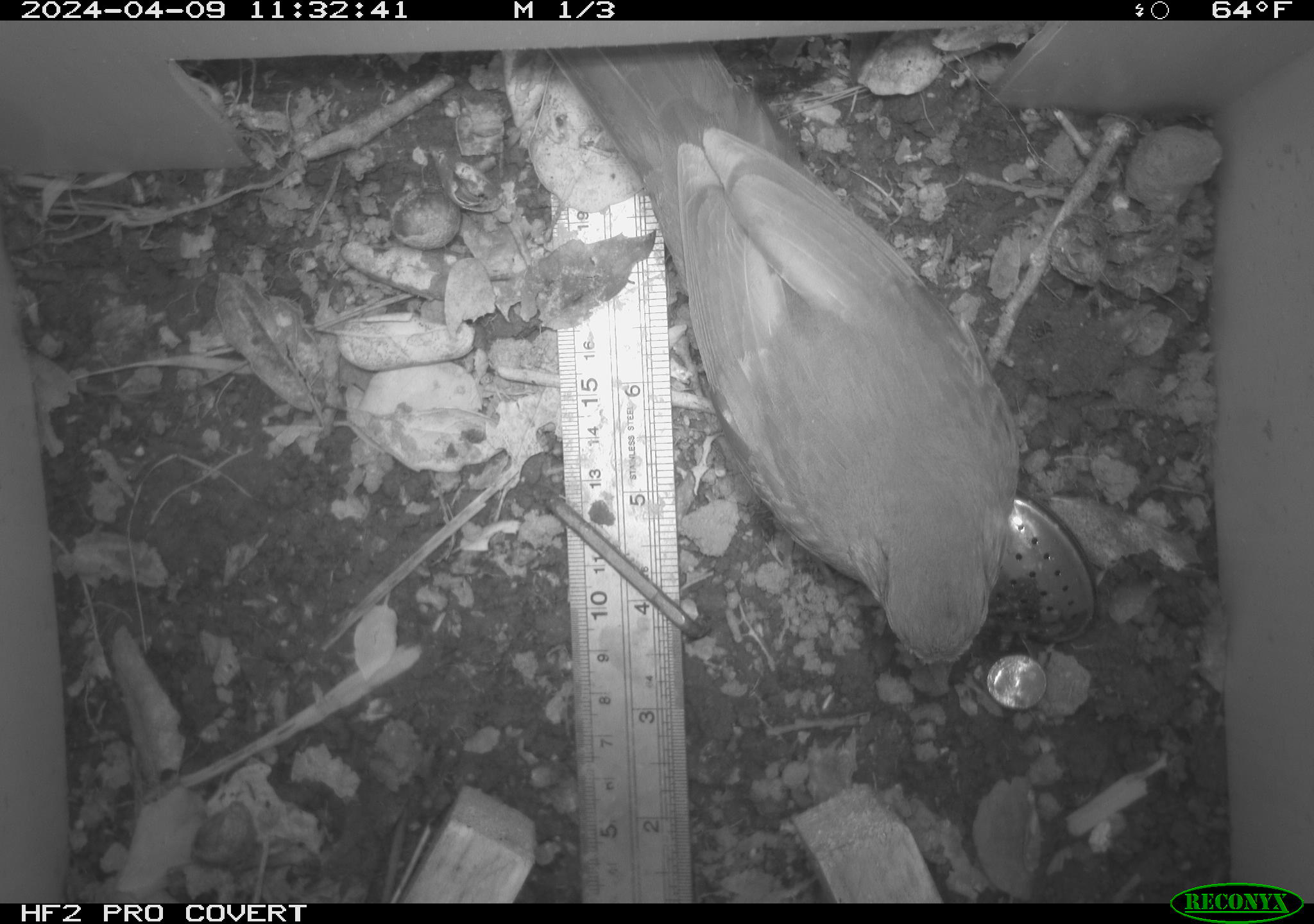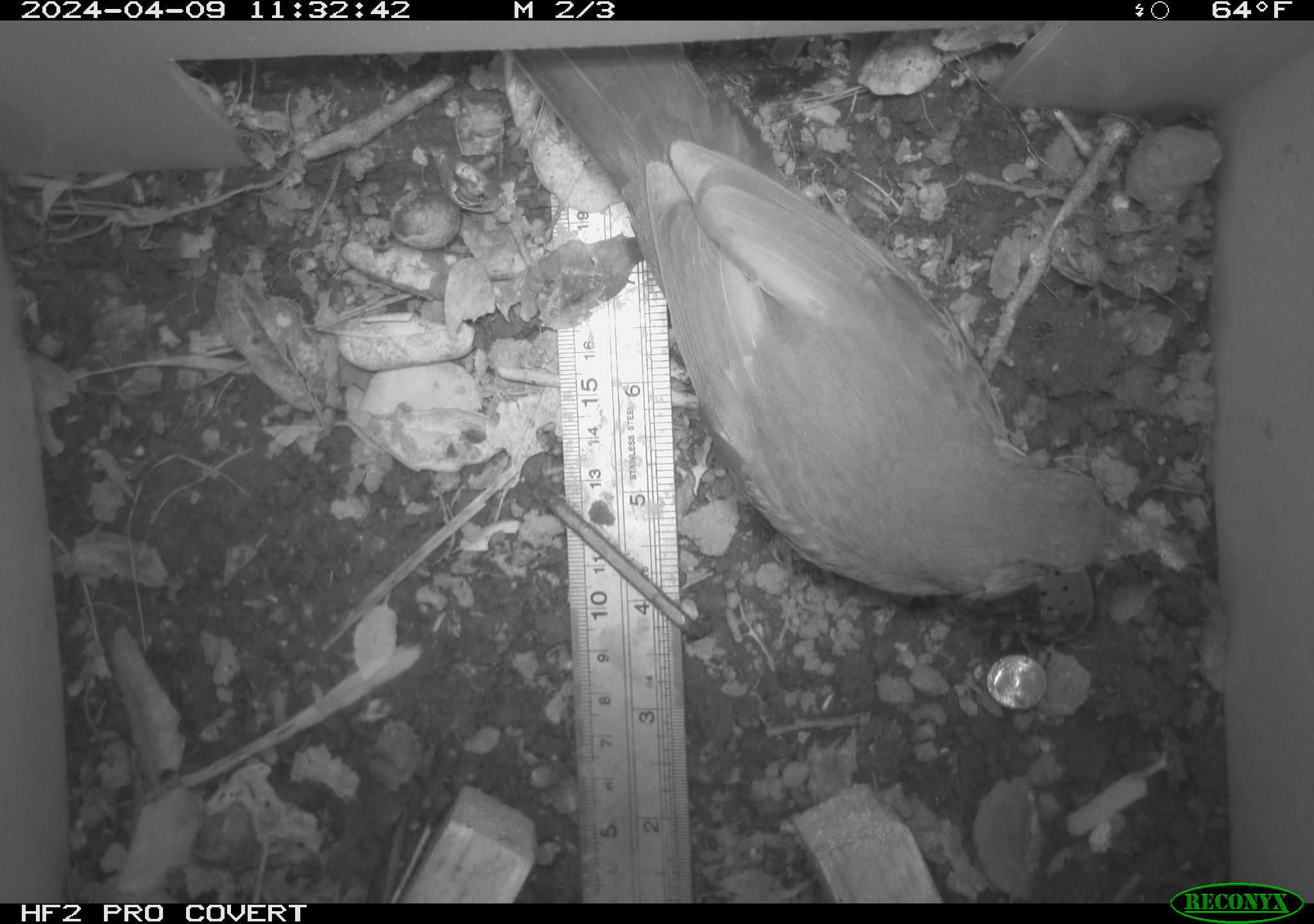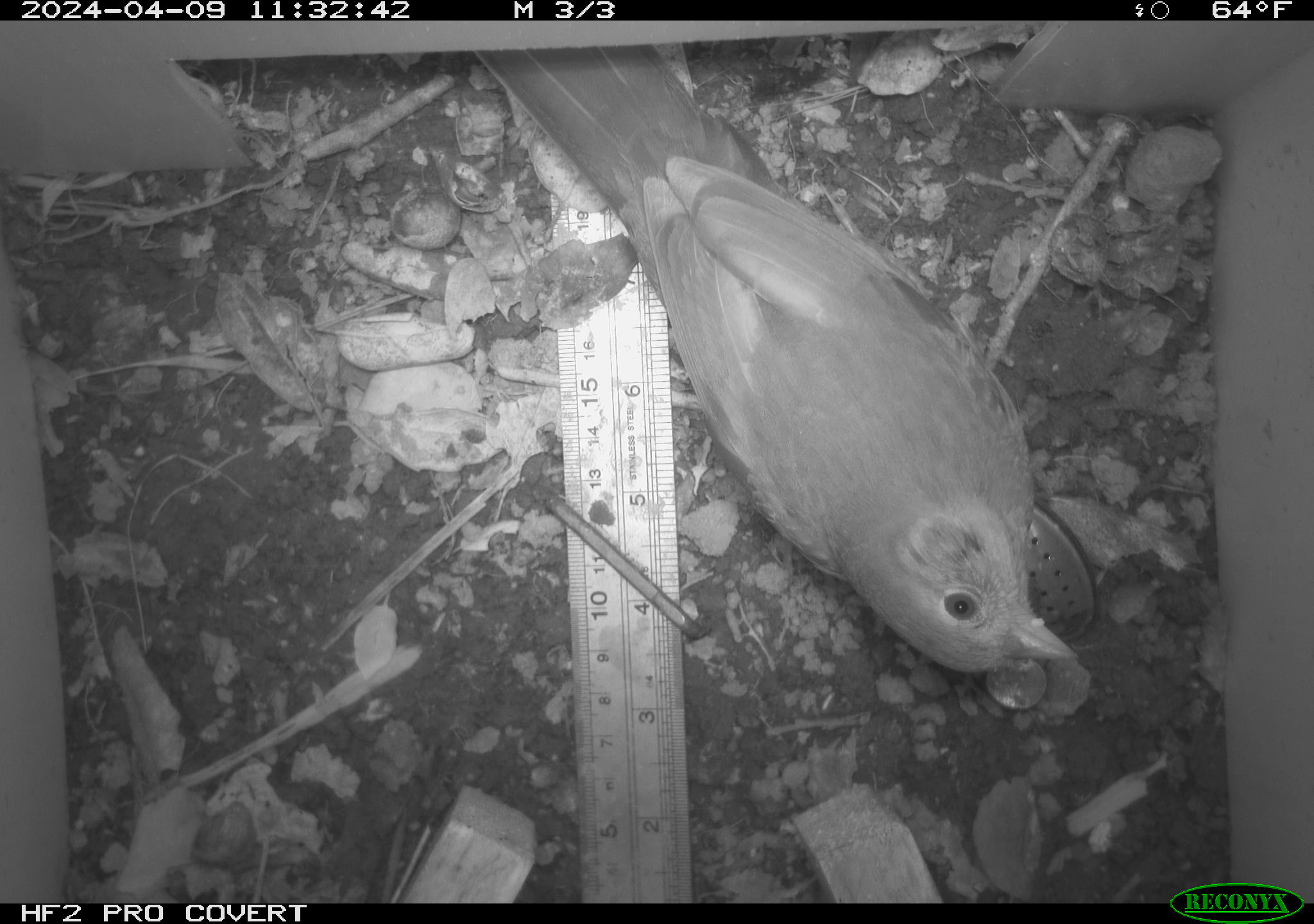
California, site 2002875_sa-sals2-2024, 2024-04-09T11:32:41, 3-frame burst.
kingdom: Animalia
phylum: Chordata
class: Aves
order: Passeriformes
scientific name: Passeriformes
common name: passerines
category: passeriformes order